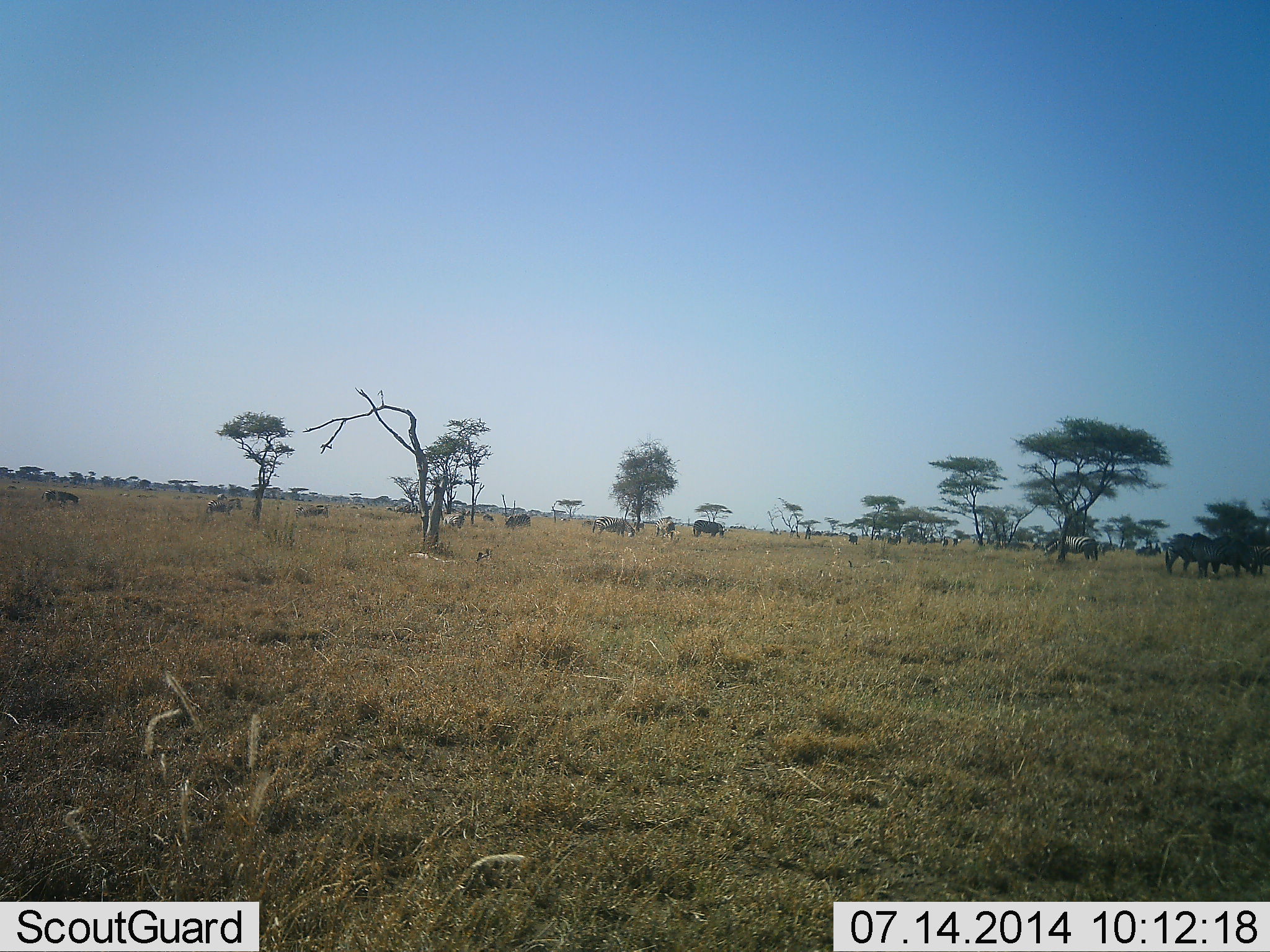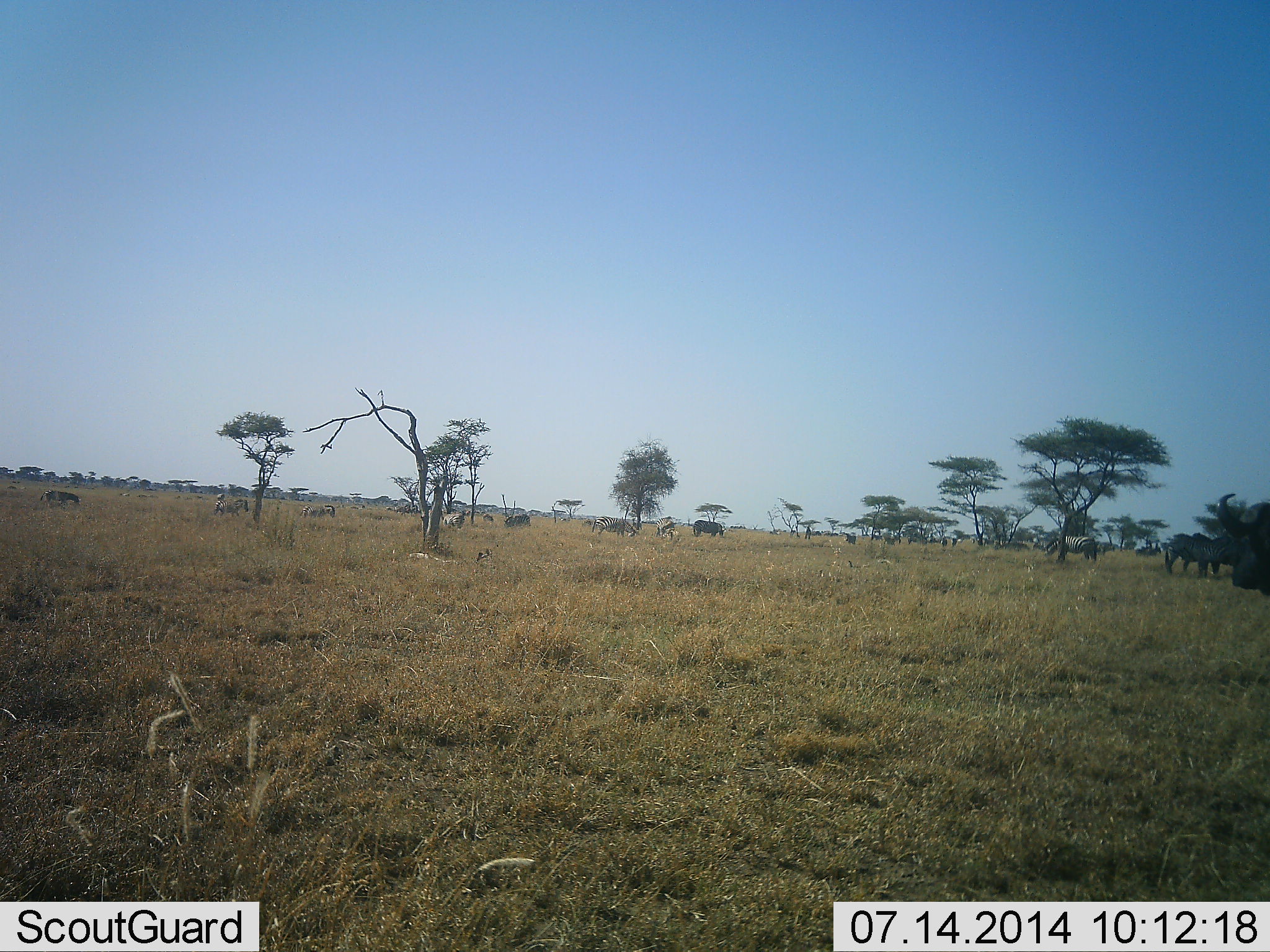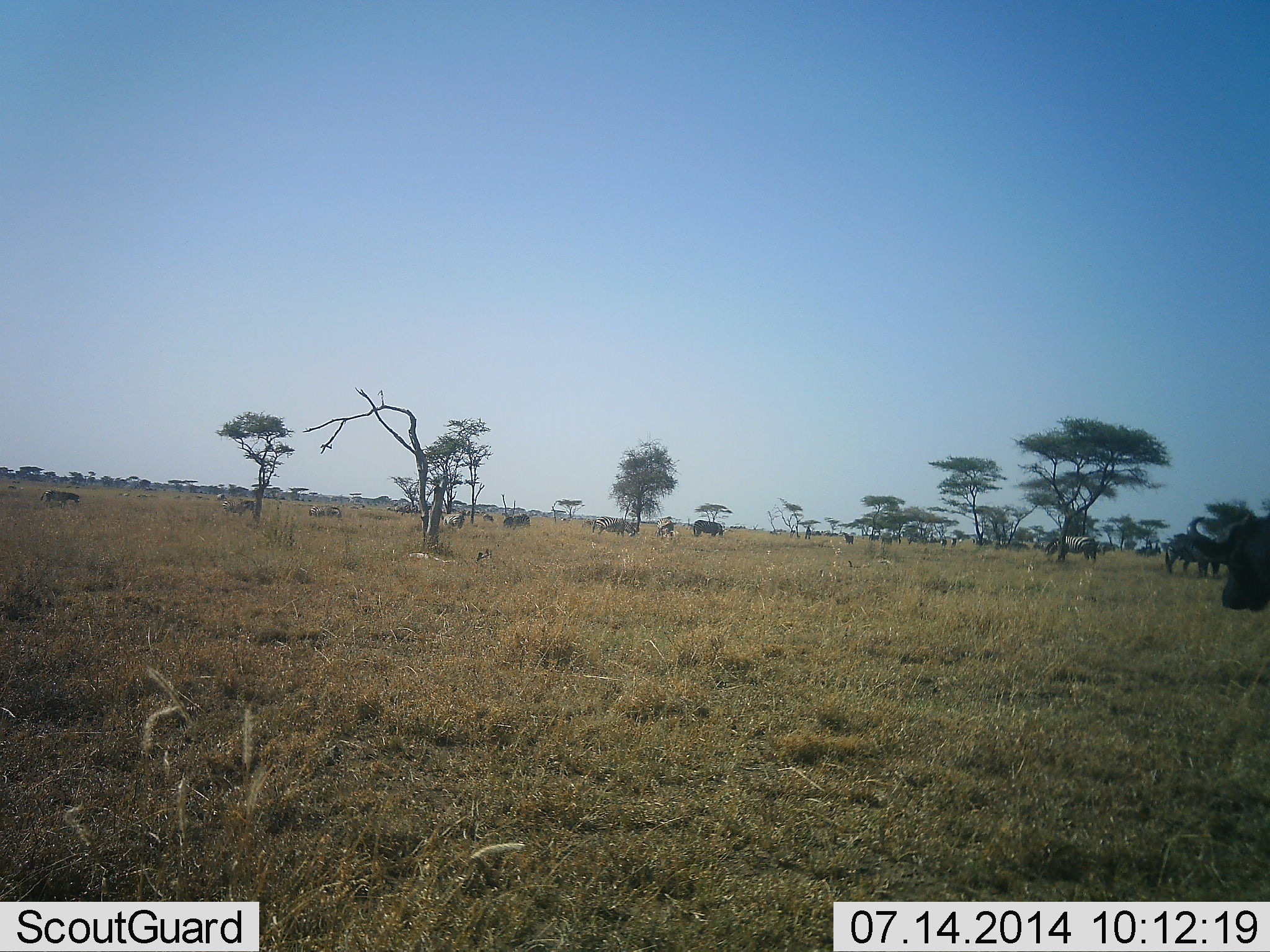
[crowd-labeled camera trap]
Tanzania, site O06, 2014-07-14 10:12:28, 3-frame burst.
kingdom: Animalia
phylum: Chordata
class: Mammalia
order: Artiodactyla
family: Bovidae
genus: Syncerus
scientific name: Syncerus caffer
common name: cape buffalo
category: buffalo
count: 2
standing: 58%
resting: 0%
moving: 50%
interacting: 0%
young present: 0%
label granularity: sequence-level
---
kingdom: Animalia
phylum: Chordata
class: Mammalia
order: Perissodactyla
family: Equidae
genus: Equus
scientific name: Equus quagga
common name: plains zebra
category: zebra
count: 5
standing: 56%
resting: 0%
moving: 89%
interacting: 0%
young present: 0%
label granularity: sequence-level